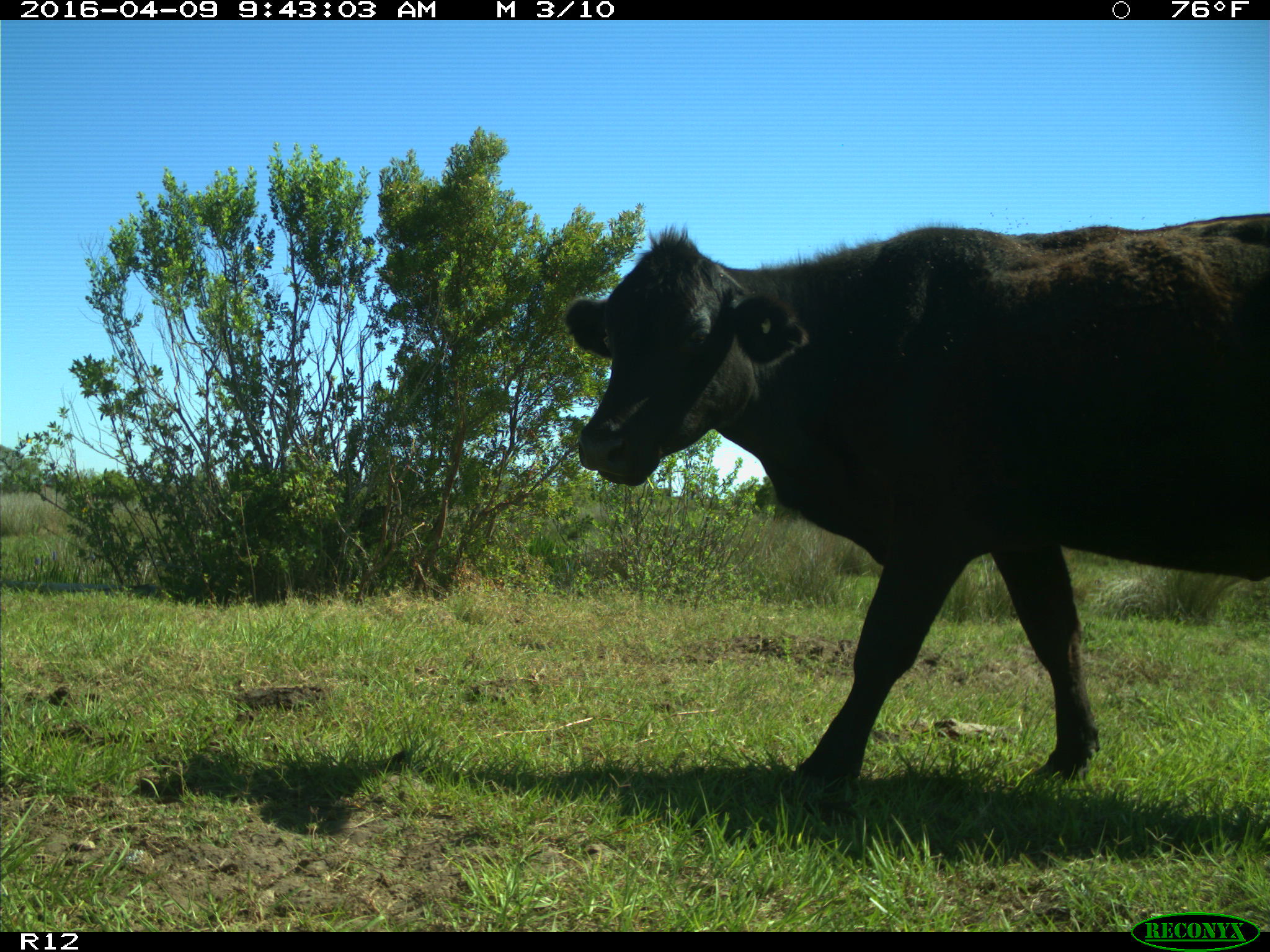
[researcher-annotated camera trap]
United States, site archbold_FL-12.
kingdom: Animalia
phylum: Chordata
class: Mammalia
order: Artiodactyla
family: Bovidae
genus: Bos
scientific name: Bos taurus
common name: domestic cow